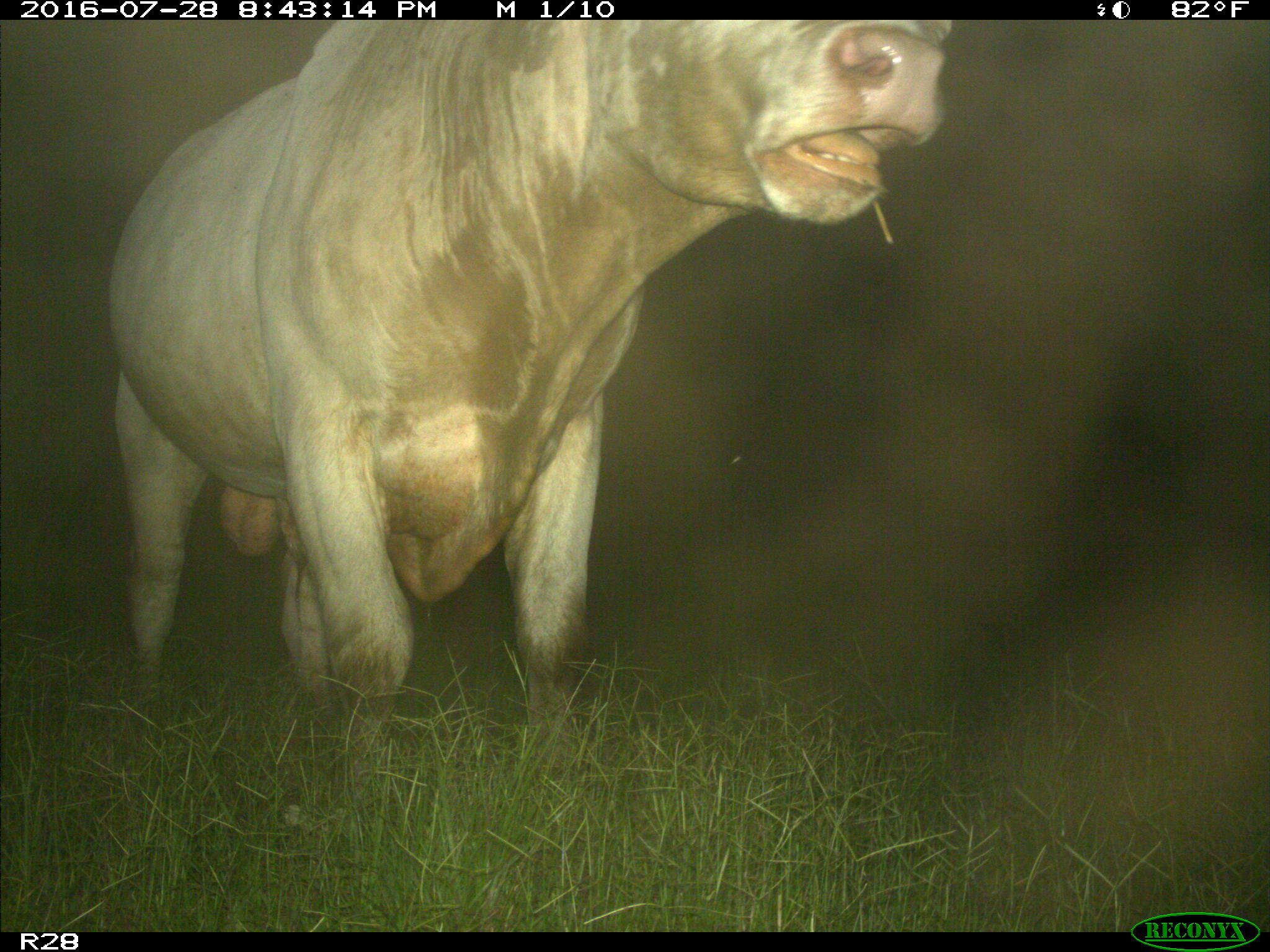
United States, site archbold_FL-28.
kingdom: Animalia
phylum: Chordata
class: Mammalia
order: Artiodactyla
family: Bovidae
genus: Bos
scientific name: Bos taurus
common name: domestic cow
Bos taurus (domestic cow).